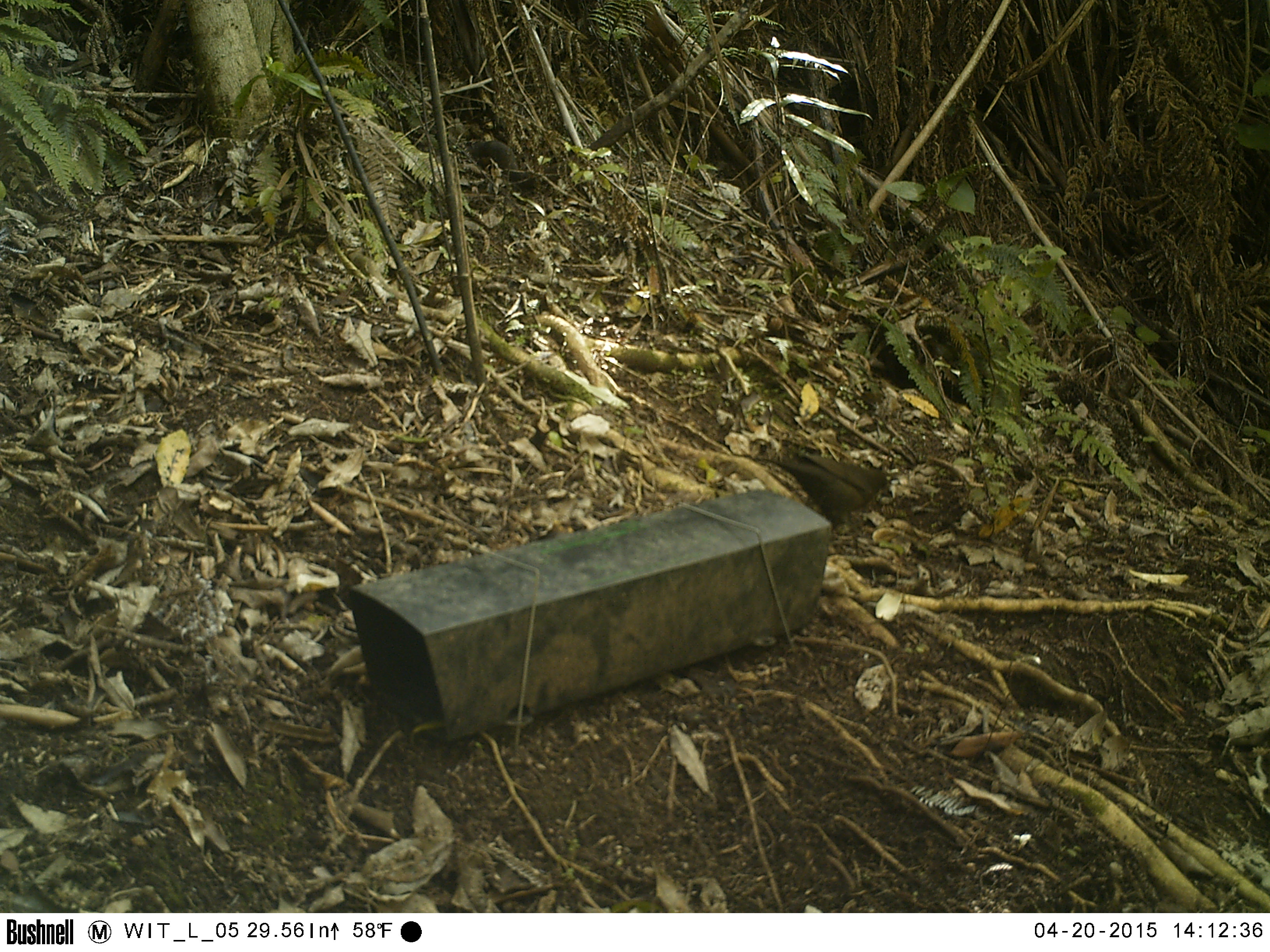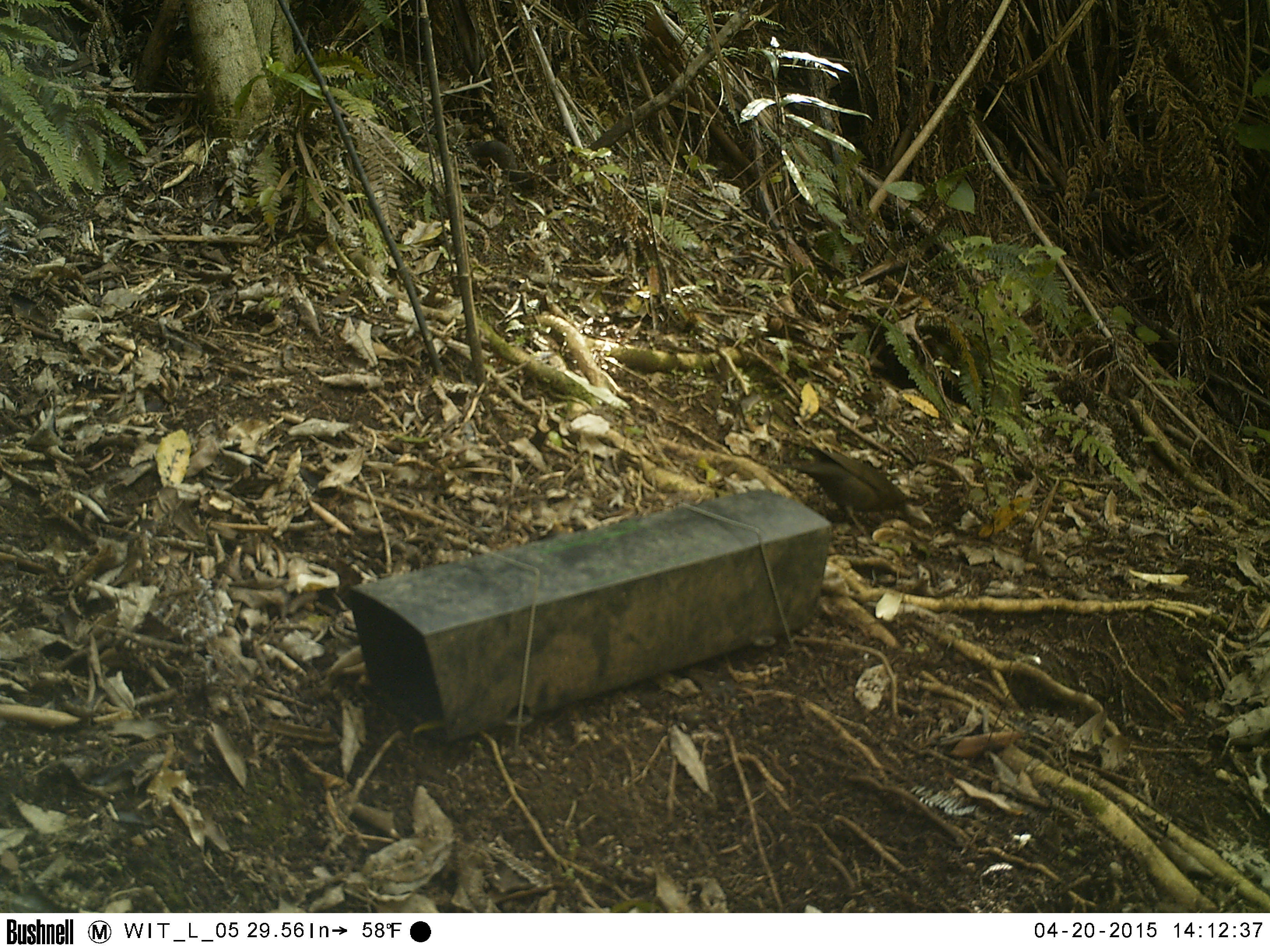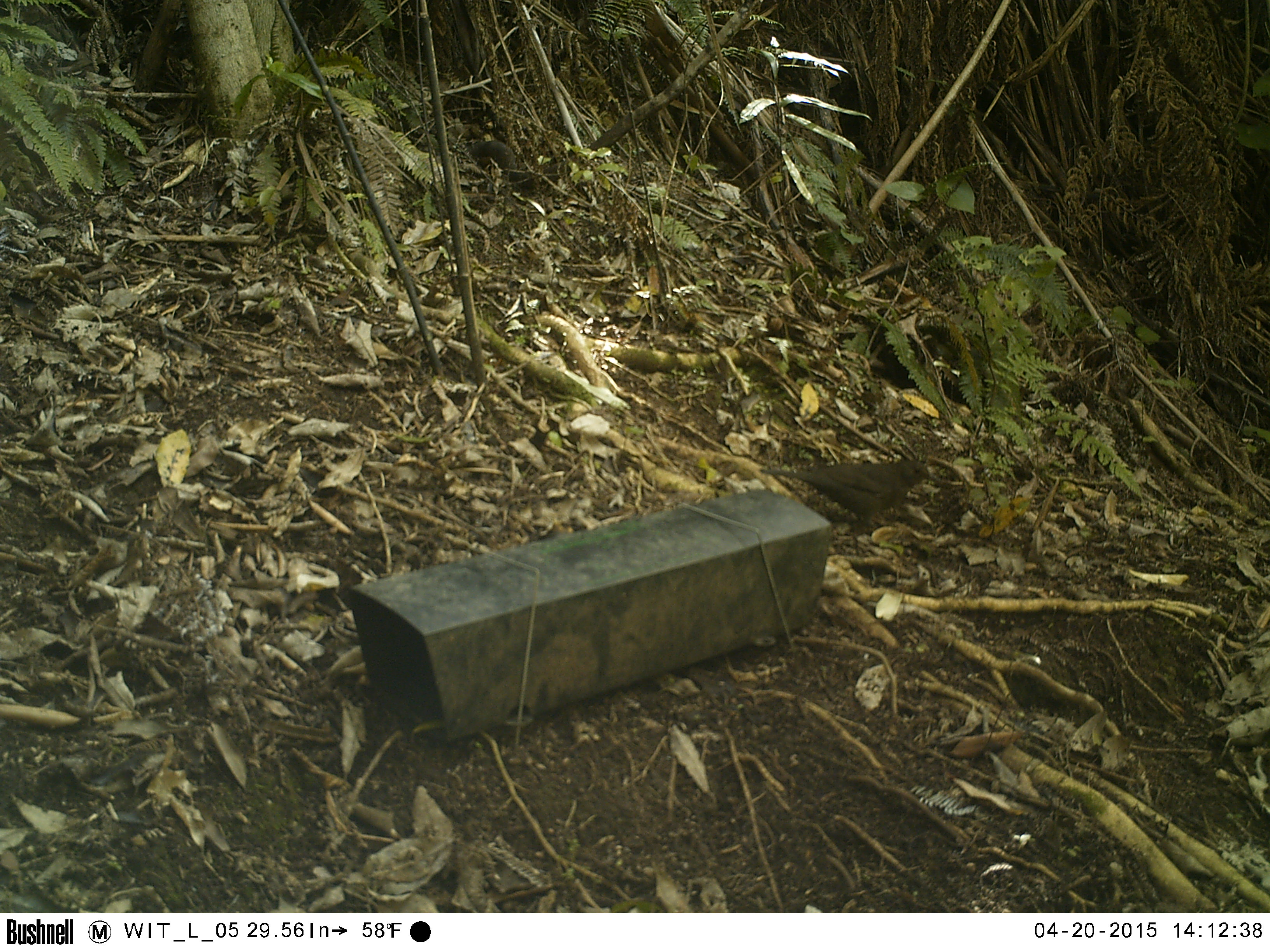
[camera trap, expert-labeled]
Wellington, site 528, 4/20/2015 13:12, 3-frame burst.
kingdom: Animalia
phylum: Chordata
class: Aves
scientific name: Aves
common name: bird